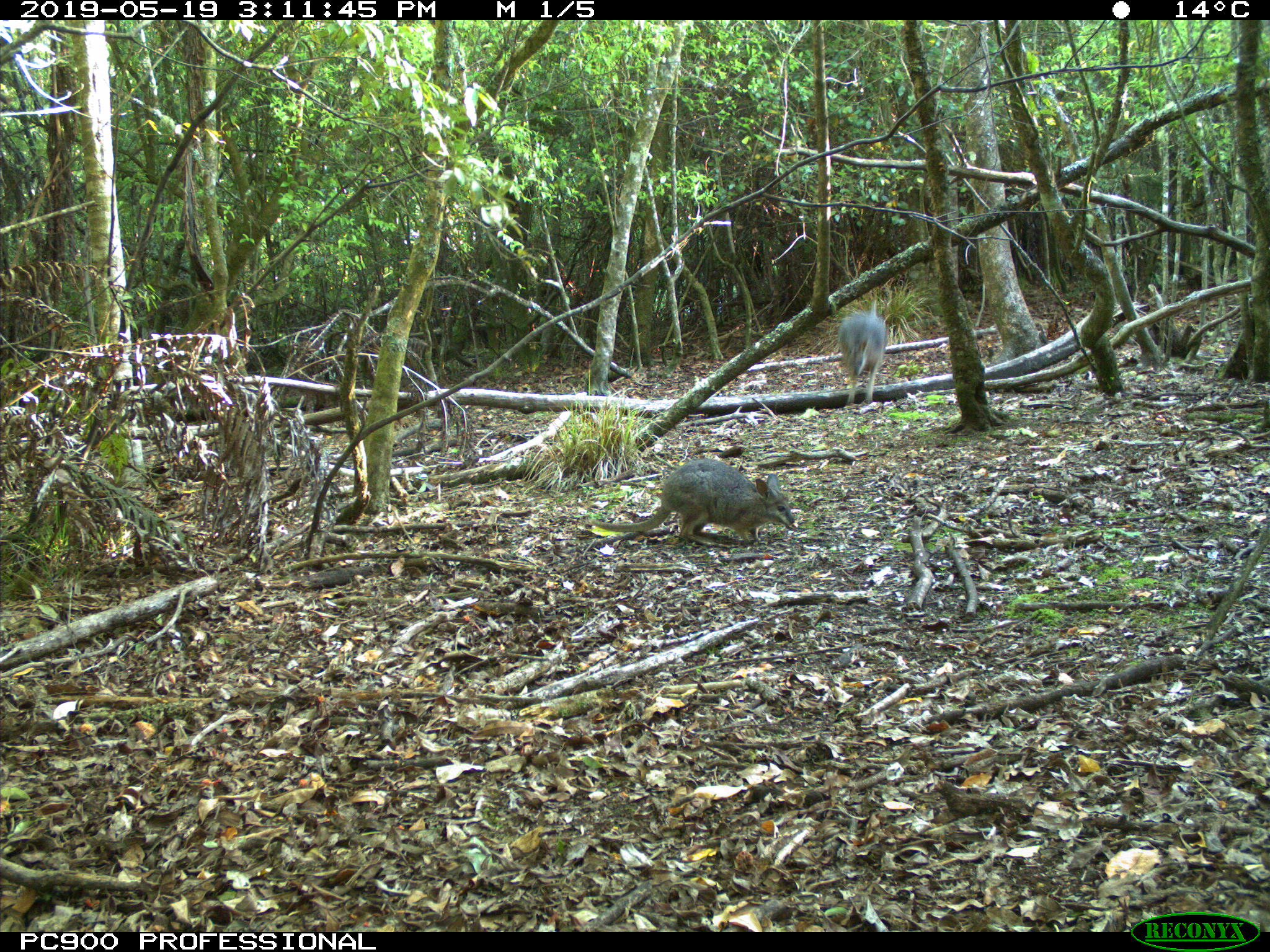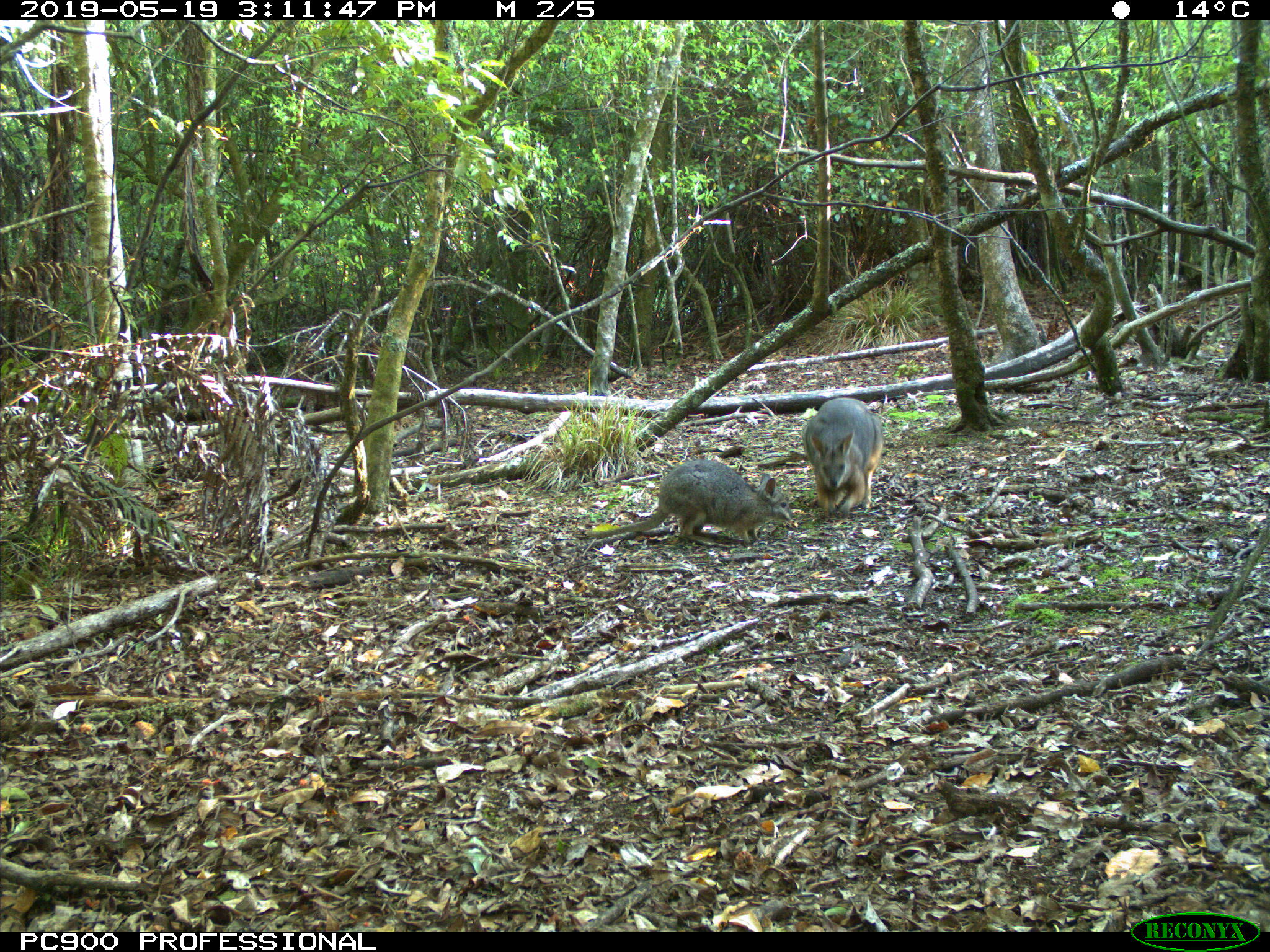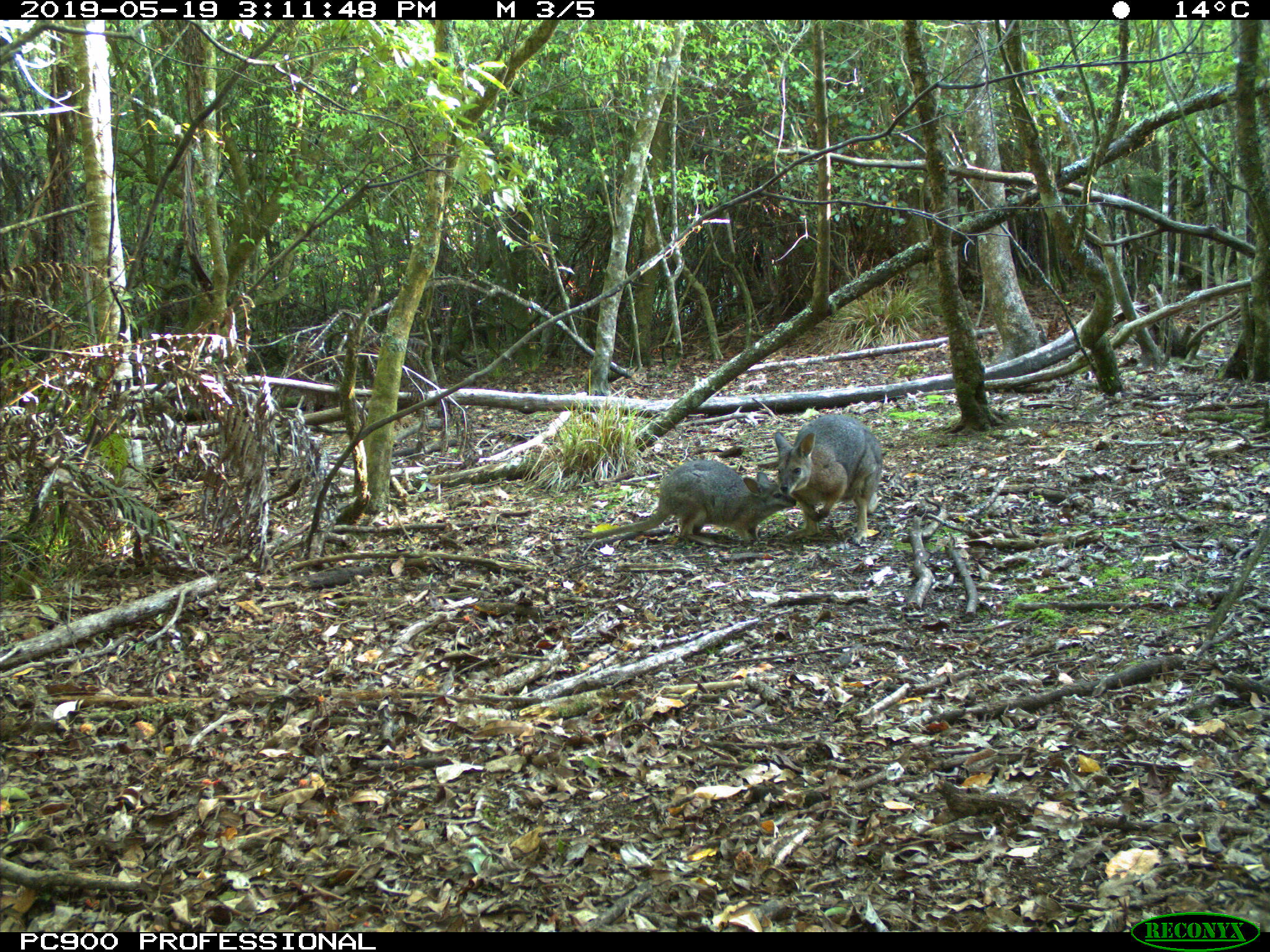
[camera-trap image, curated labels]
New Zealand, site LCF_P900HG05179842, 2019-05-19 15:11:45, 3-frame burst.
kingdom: Animalia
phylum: Chordata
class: Mammalia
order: Diprotodontia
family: Macropodidae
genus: Notamacropus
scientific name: Notamacropus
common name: wallaby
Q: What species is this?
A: Wallaby (Notamacropus).